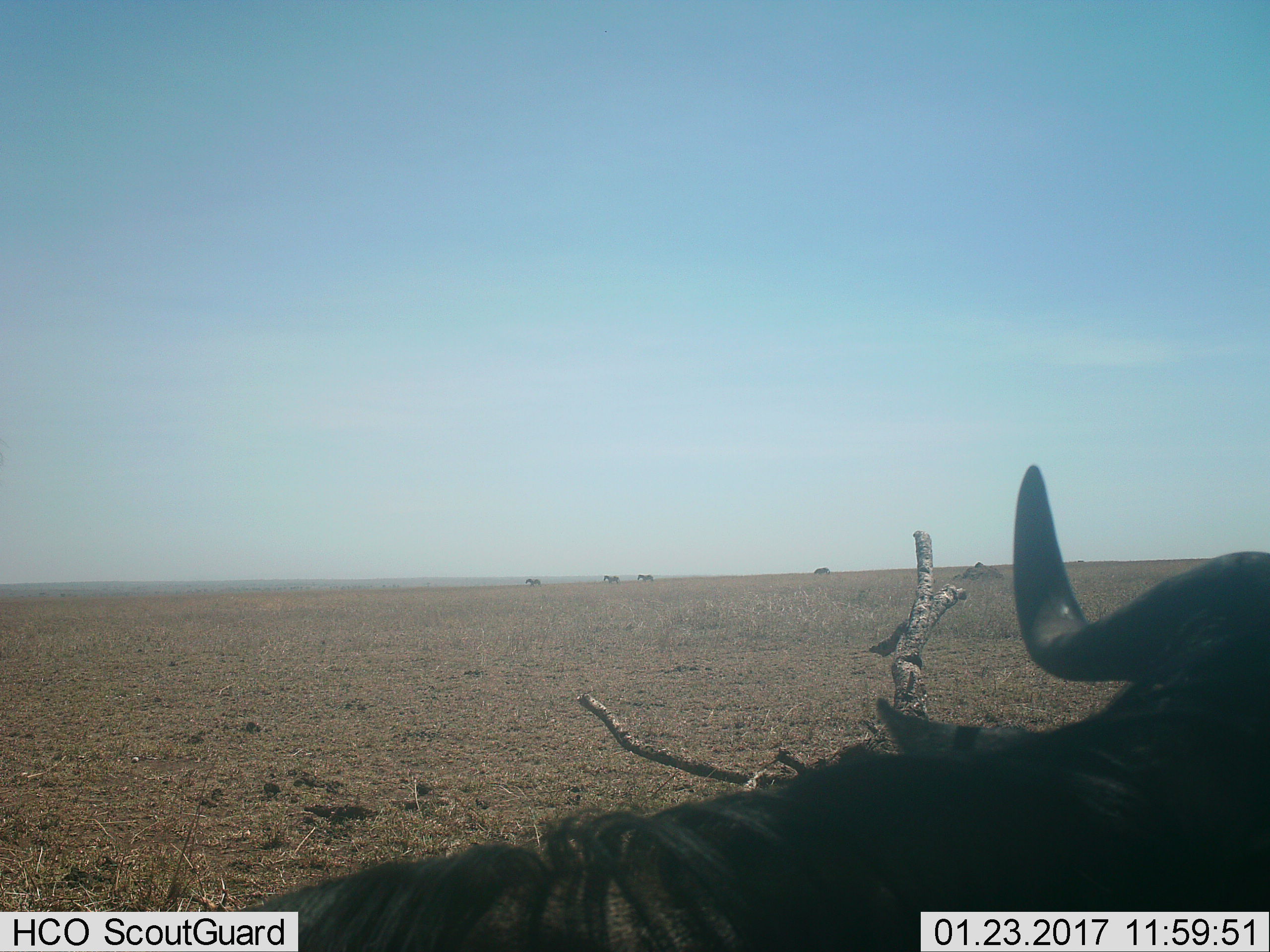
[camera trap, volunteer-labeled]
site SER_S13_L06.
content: unidentified animal